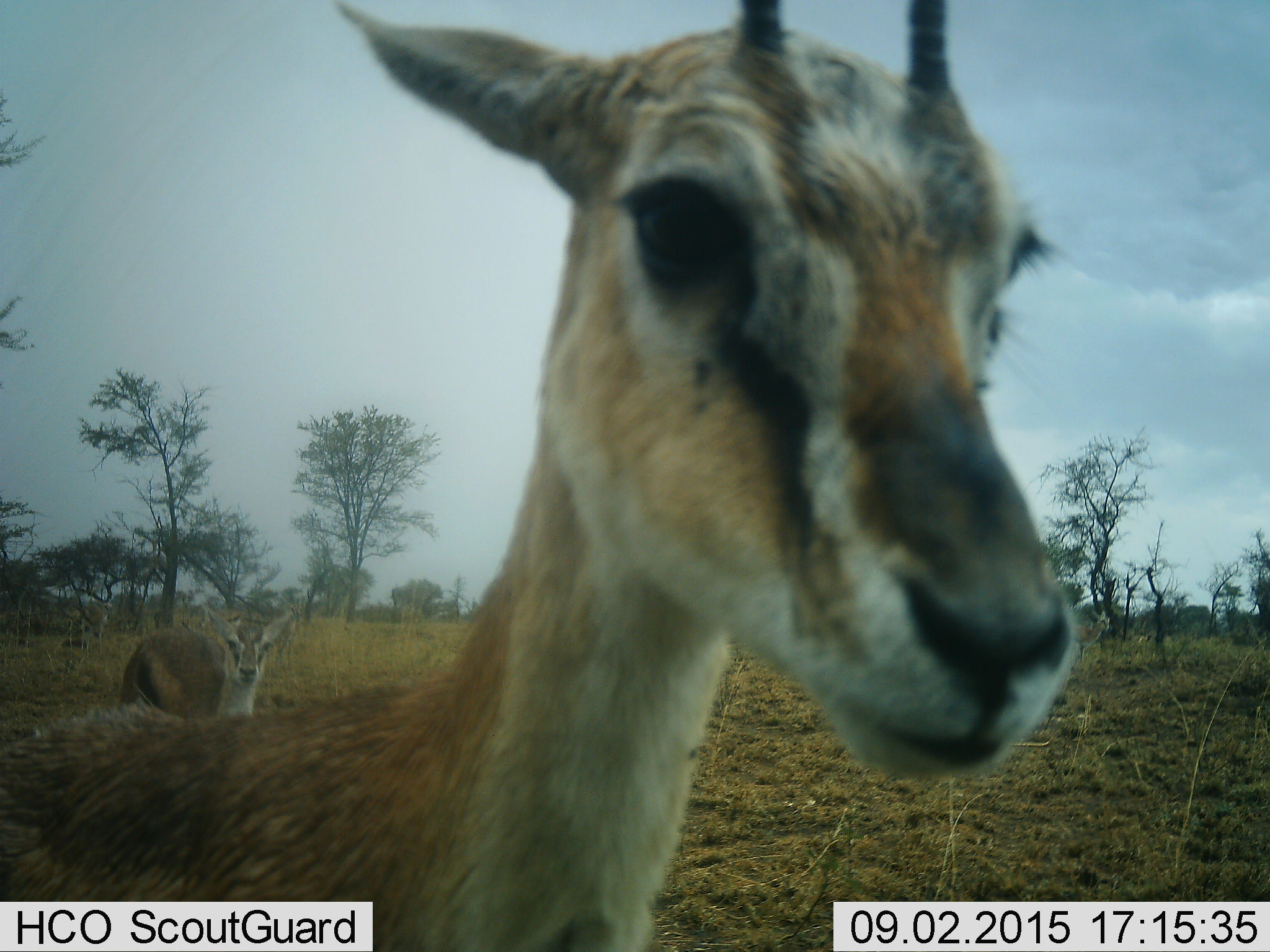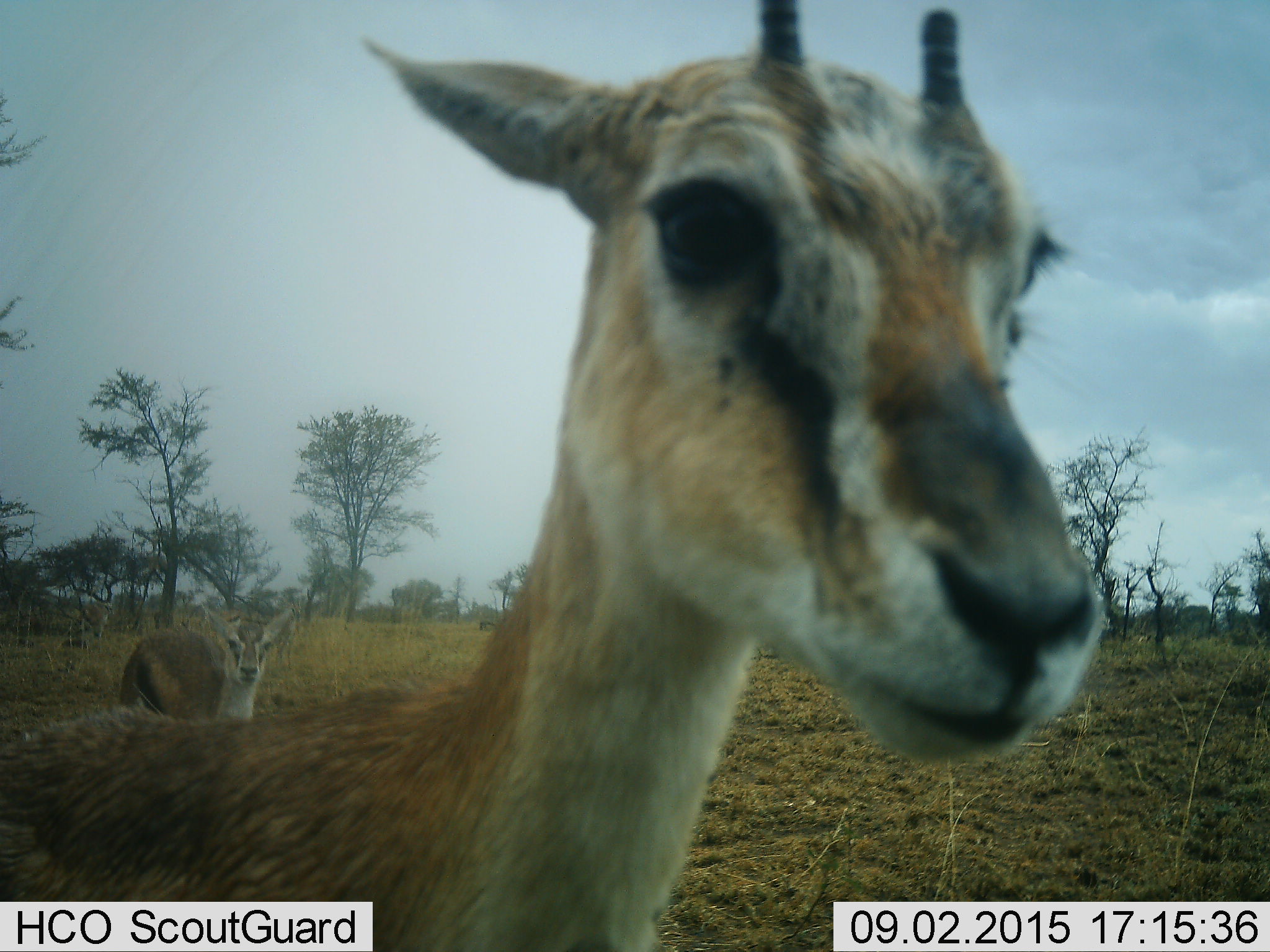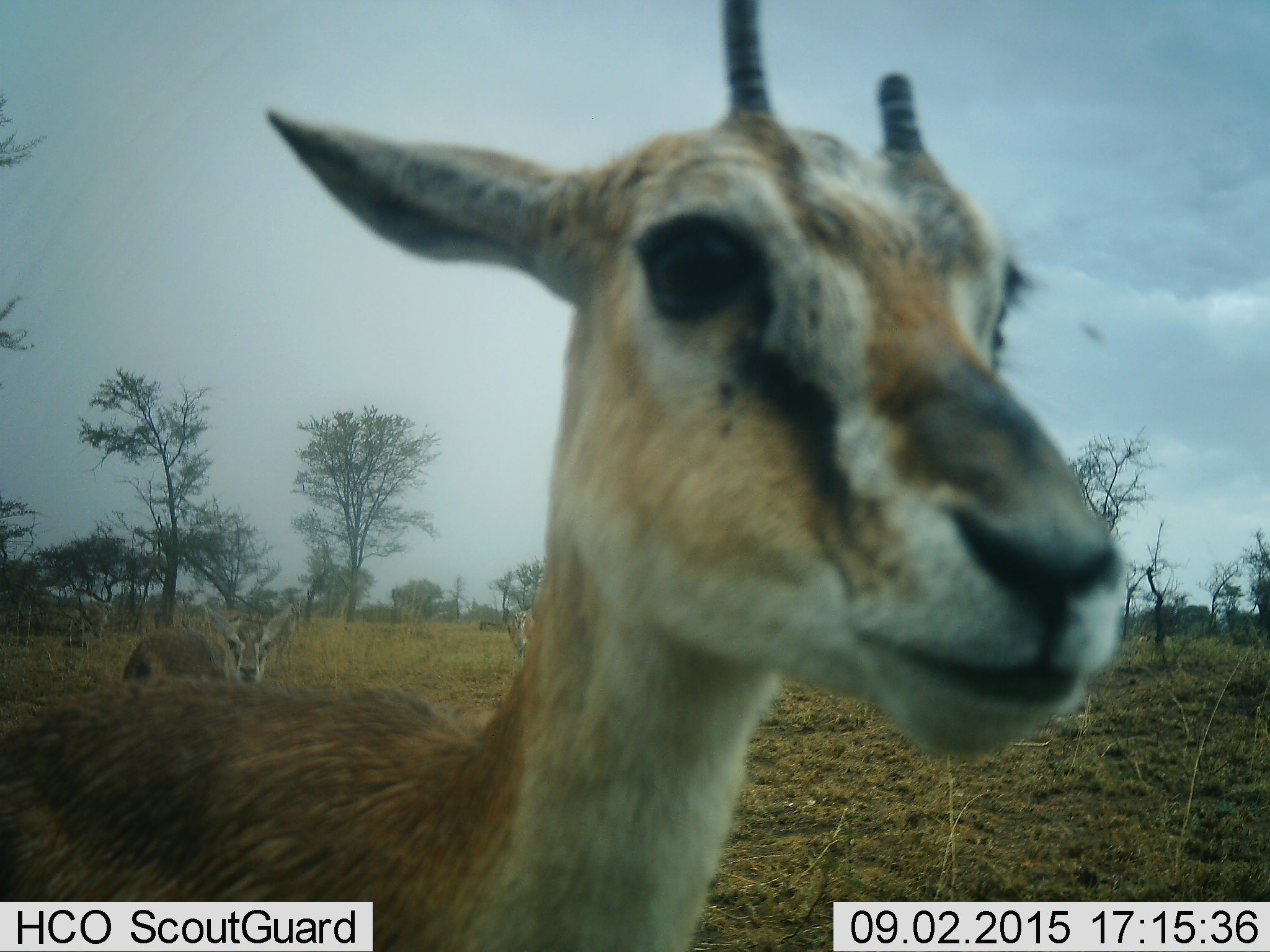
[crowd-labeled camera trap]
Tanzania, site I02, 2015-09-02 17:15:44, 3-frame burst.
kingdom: Animalia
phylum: Chordata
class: Mammalia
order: Artiodactyla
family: Bovidae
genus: Eudorcas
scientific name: Eudorcas thomsonii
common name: thomson's gazelle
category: gazellethomsons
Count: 3.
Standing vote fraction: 88%.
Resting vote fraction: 0%.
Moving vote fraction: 12%.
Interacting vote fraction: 0%.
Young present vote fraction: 12%.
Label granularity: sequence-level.